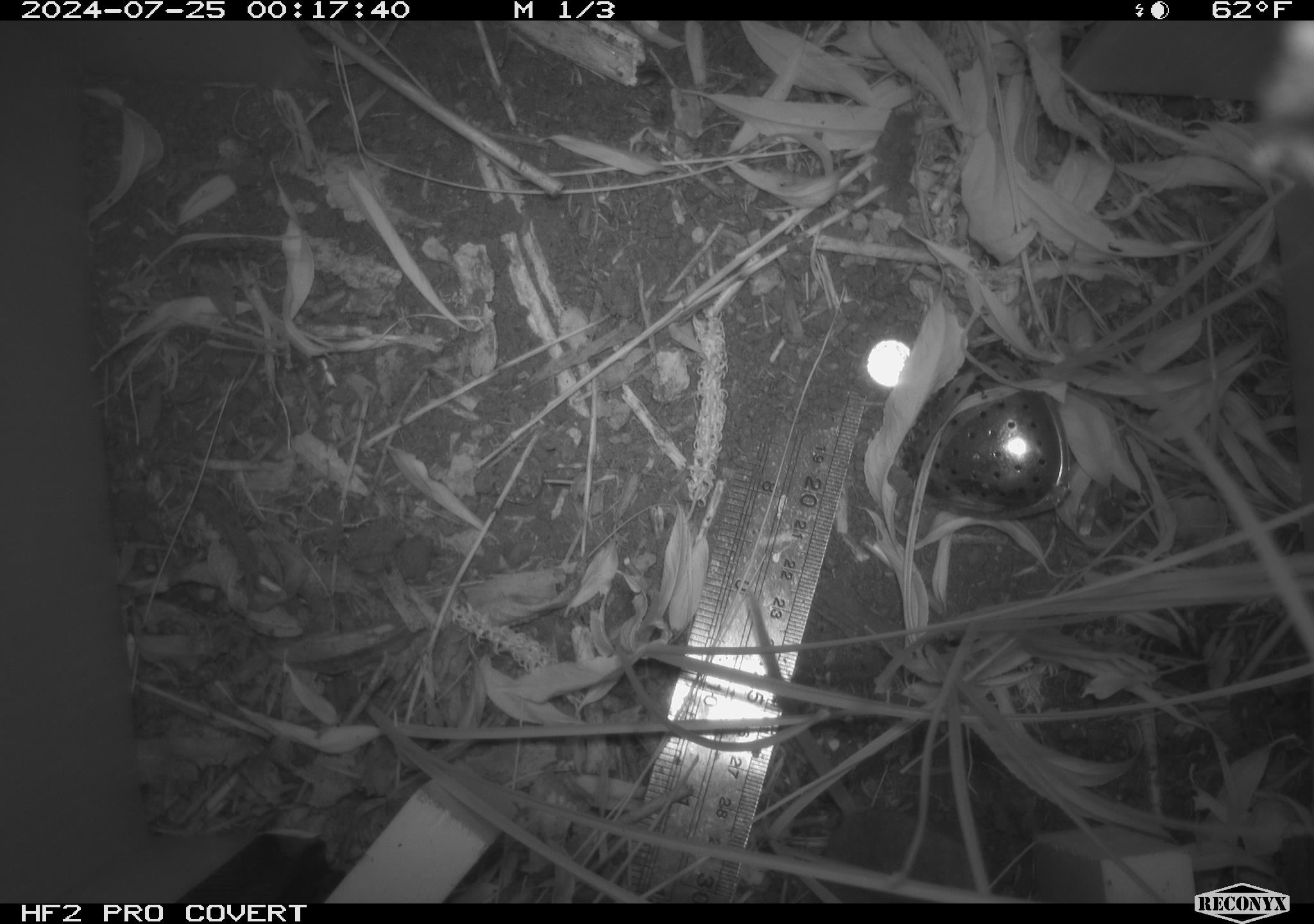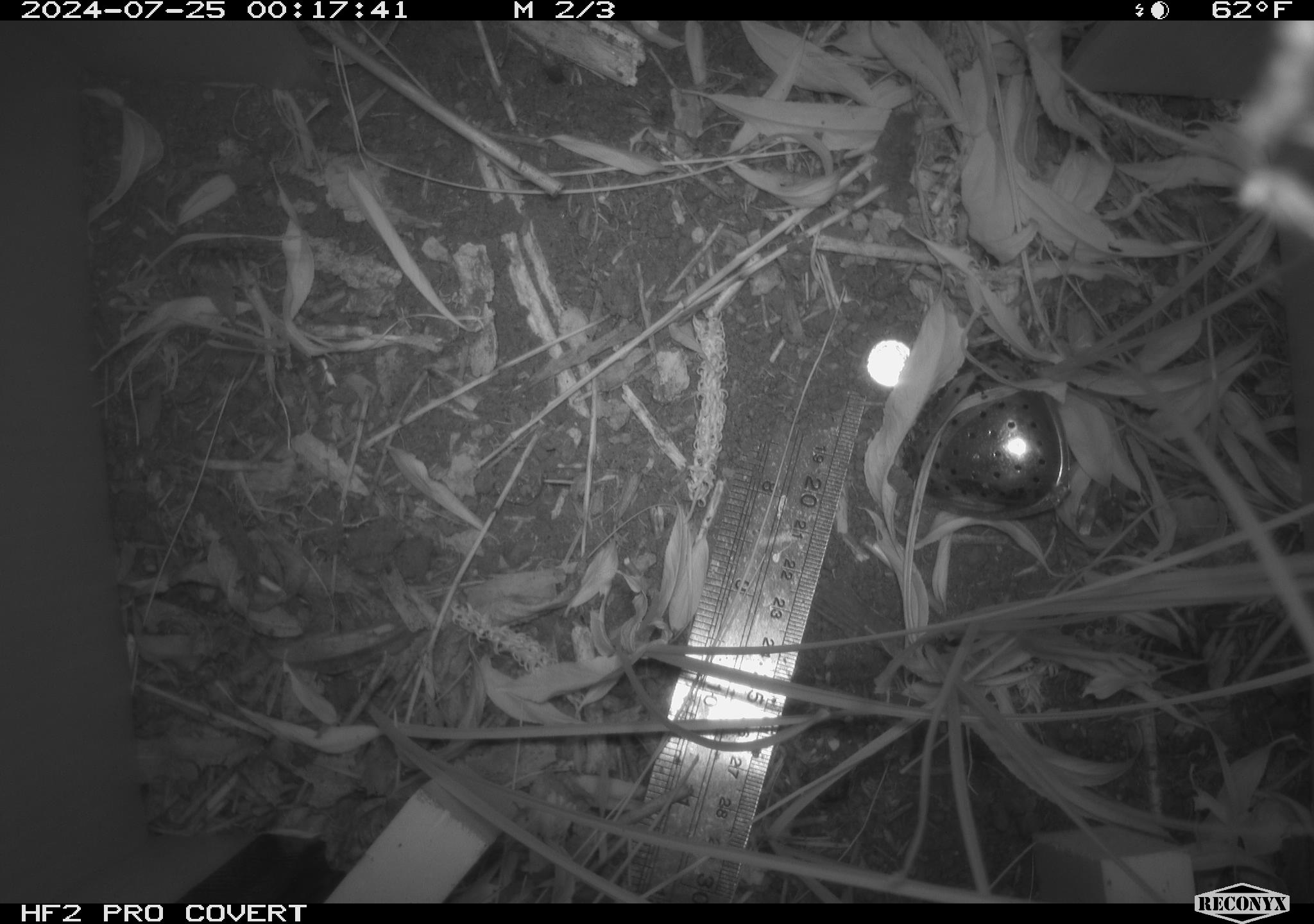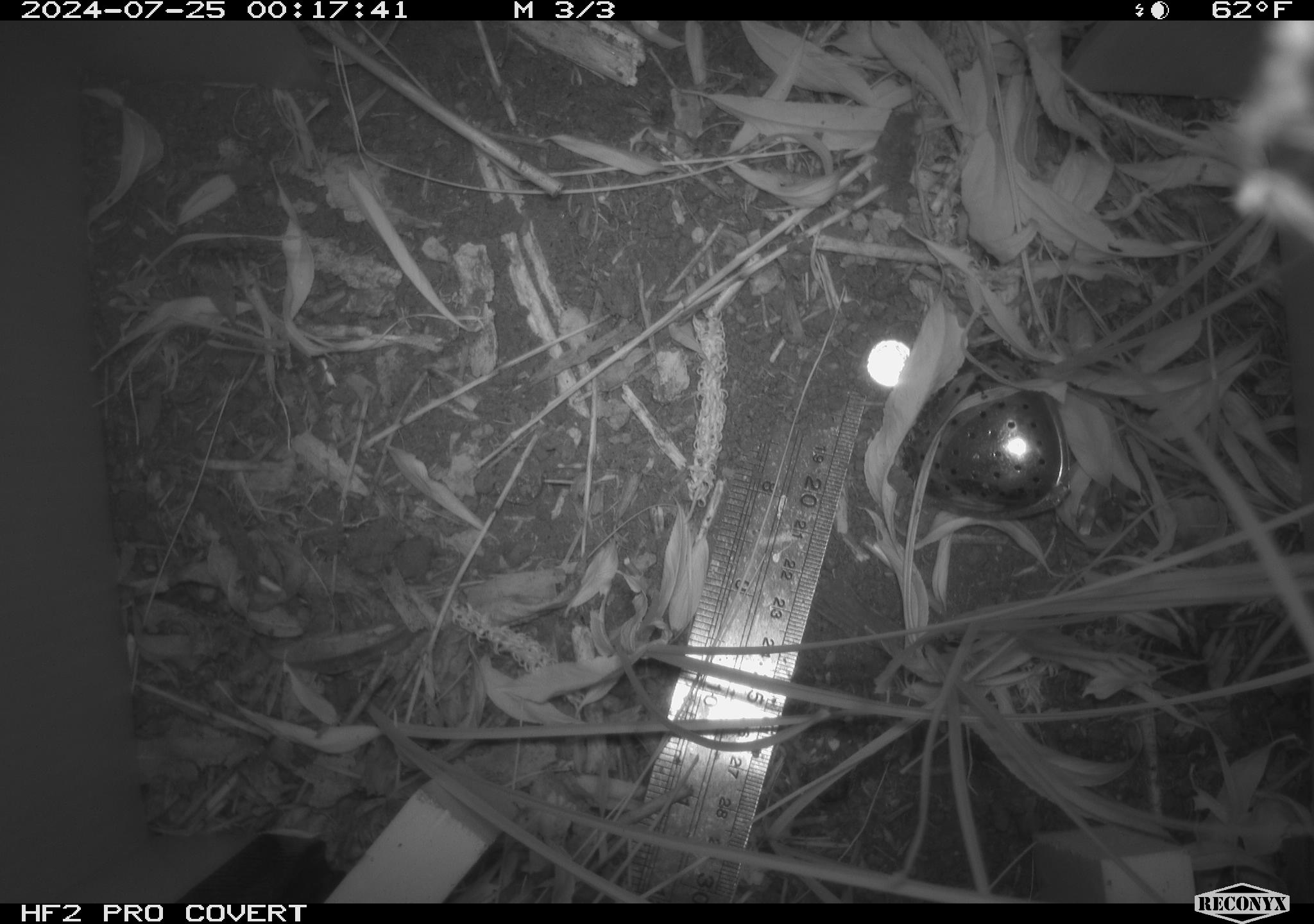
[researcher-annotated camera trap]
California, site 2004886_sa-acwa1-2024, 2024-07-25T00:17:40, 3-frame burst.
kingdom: Animalia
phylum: Chordata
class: Mammalia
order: Rodentia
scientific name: Rodentia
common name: mouse species